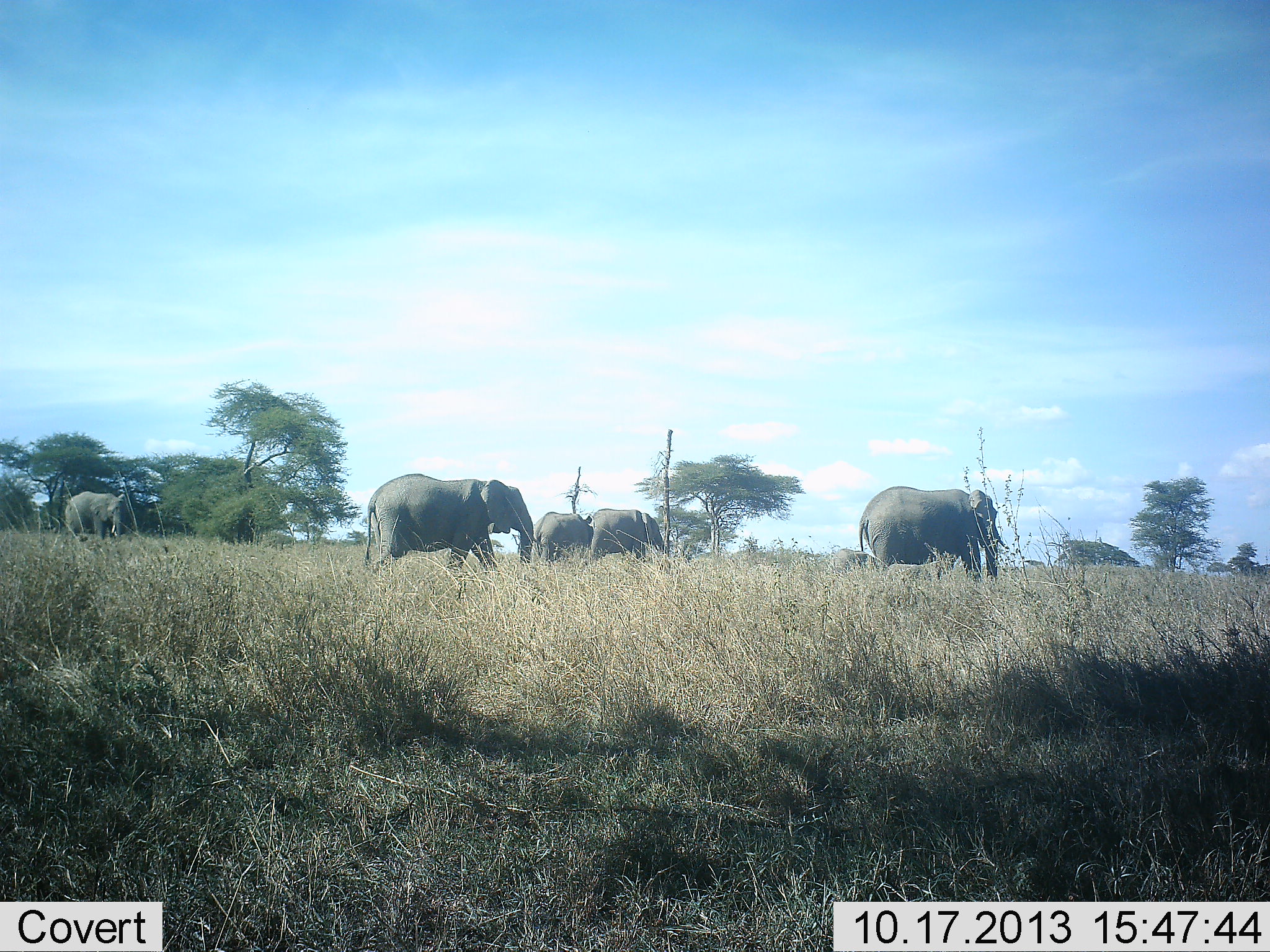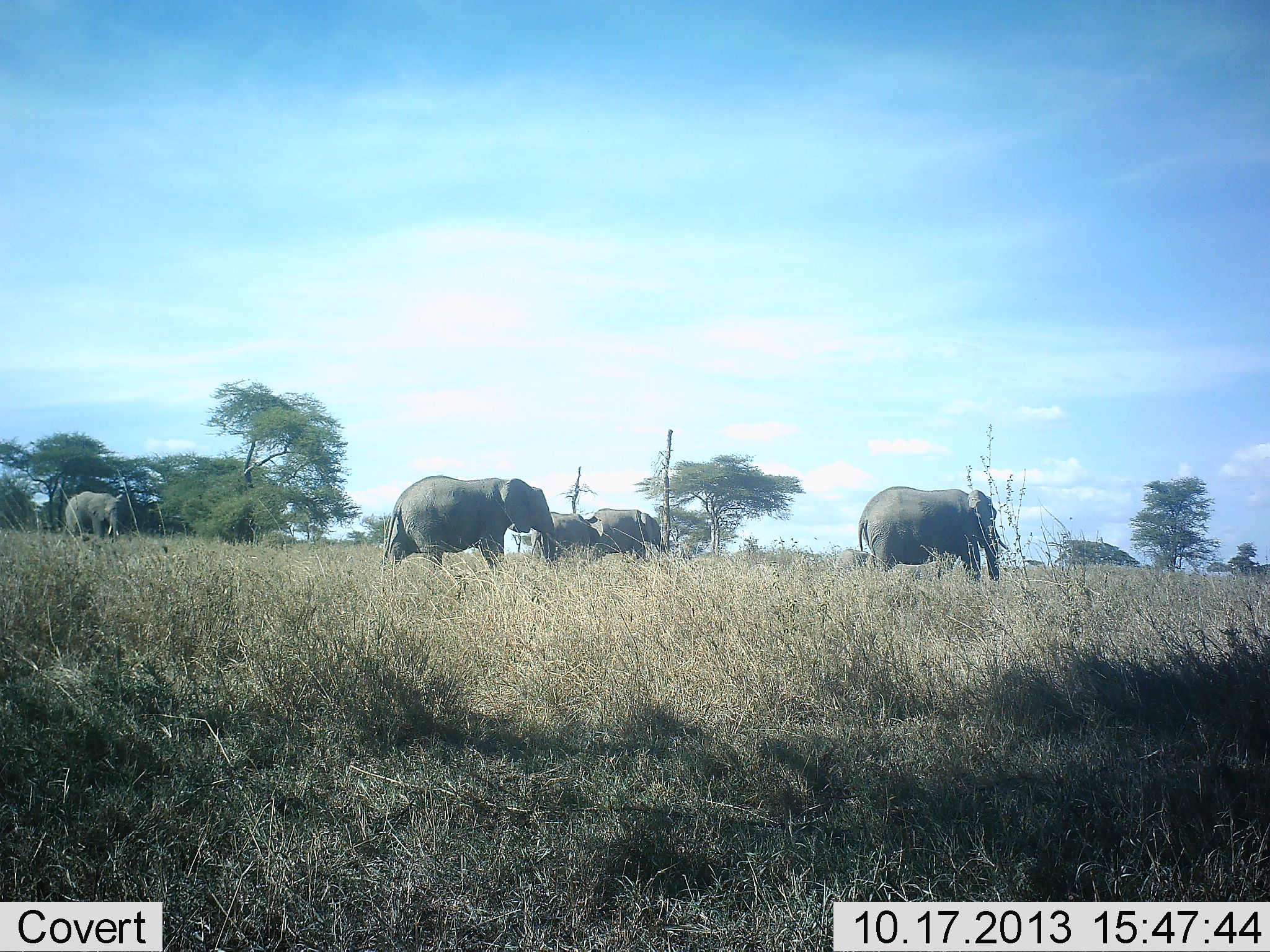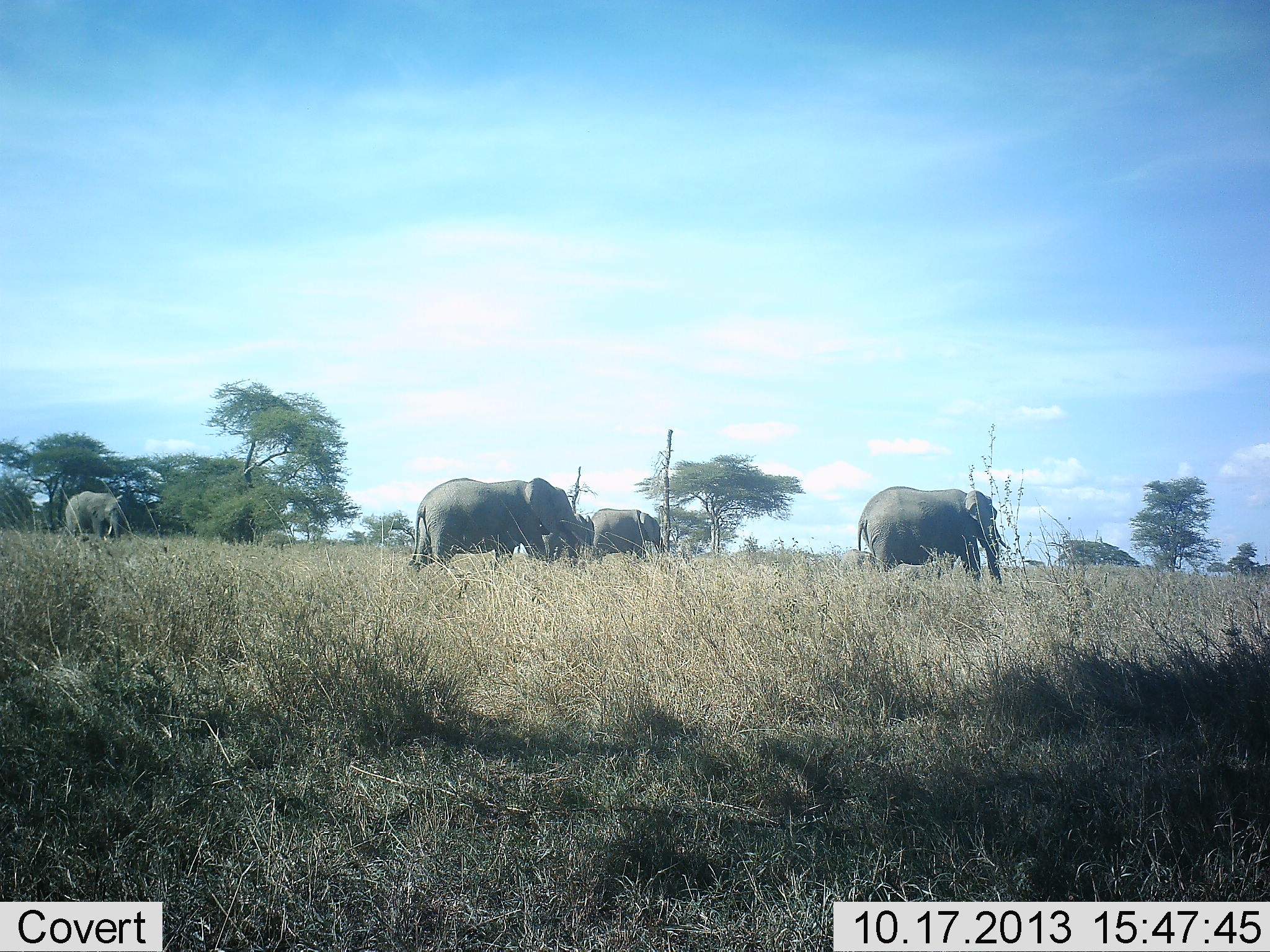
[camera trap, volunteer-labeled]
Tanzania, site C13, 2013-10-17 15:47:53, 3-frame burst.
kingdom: Animalia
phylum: Chordata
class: Mammalia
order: Proboscidea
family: Elephantidae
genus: Loxodonta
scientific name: Loxodonta africana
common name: african bush elephant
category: elephant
Elephant (african bush elephant) (Loxodonta africana), count 5. Behavior (volunteer vote fractions): standing 48%, resting 4%, moving 87%, interacting 4%. Young present (vote fraction): 30%. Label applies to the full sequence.